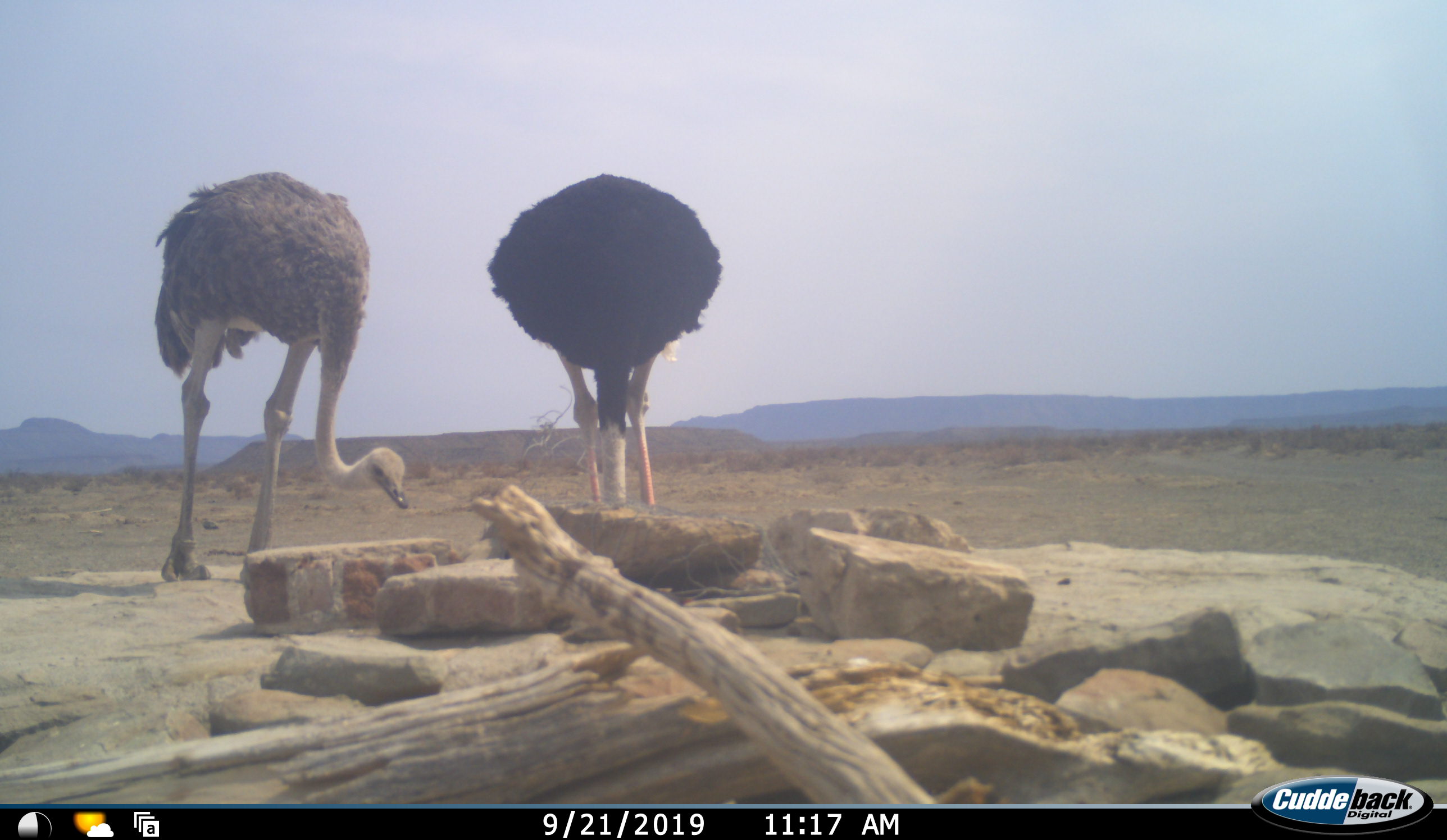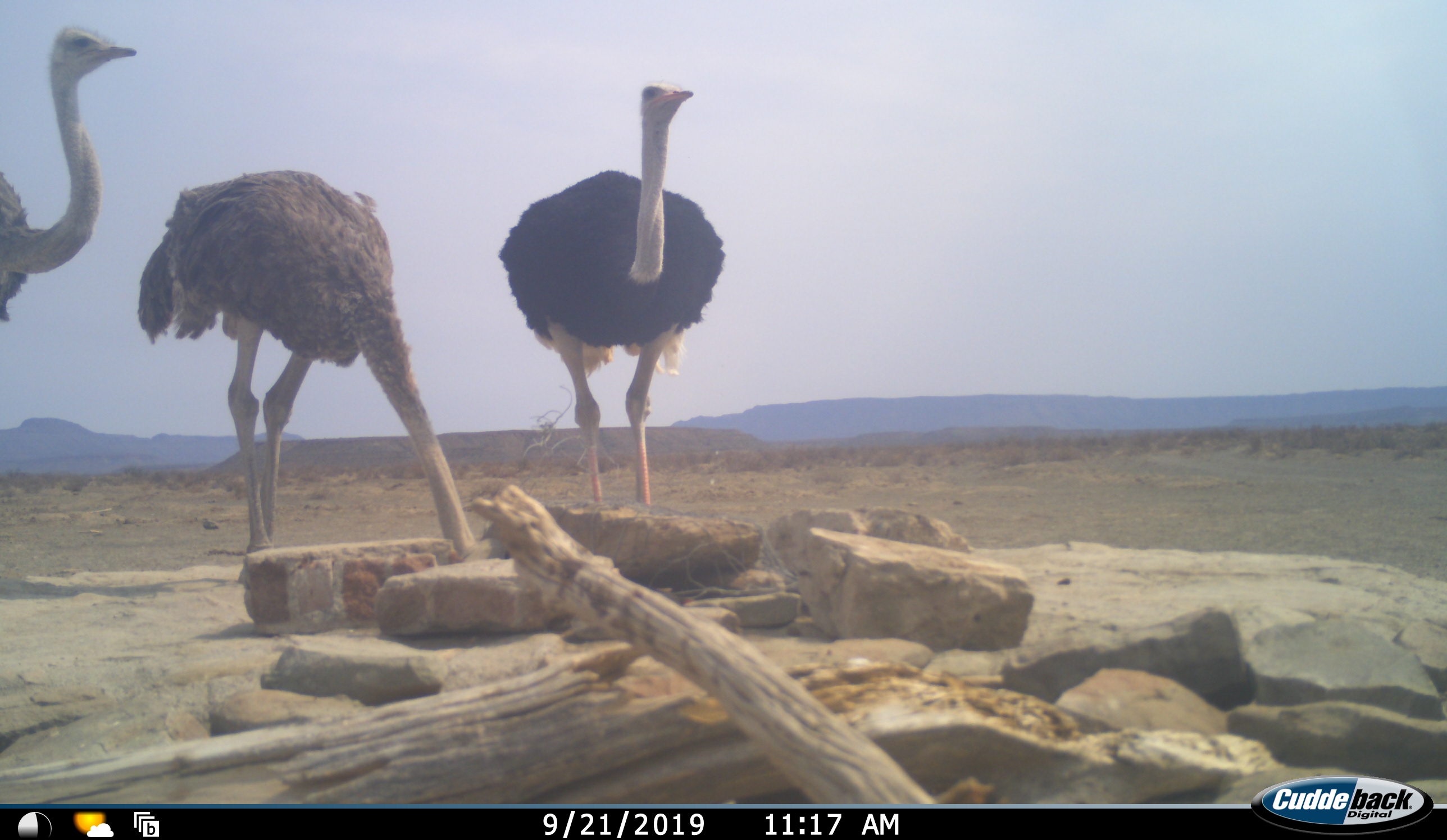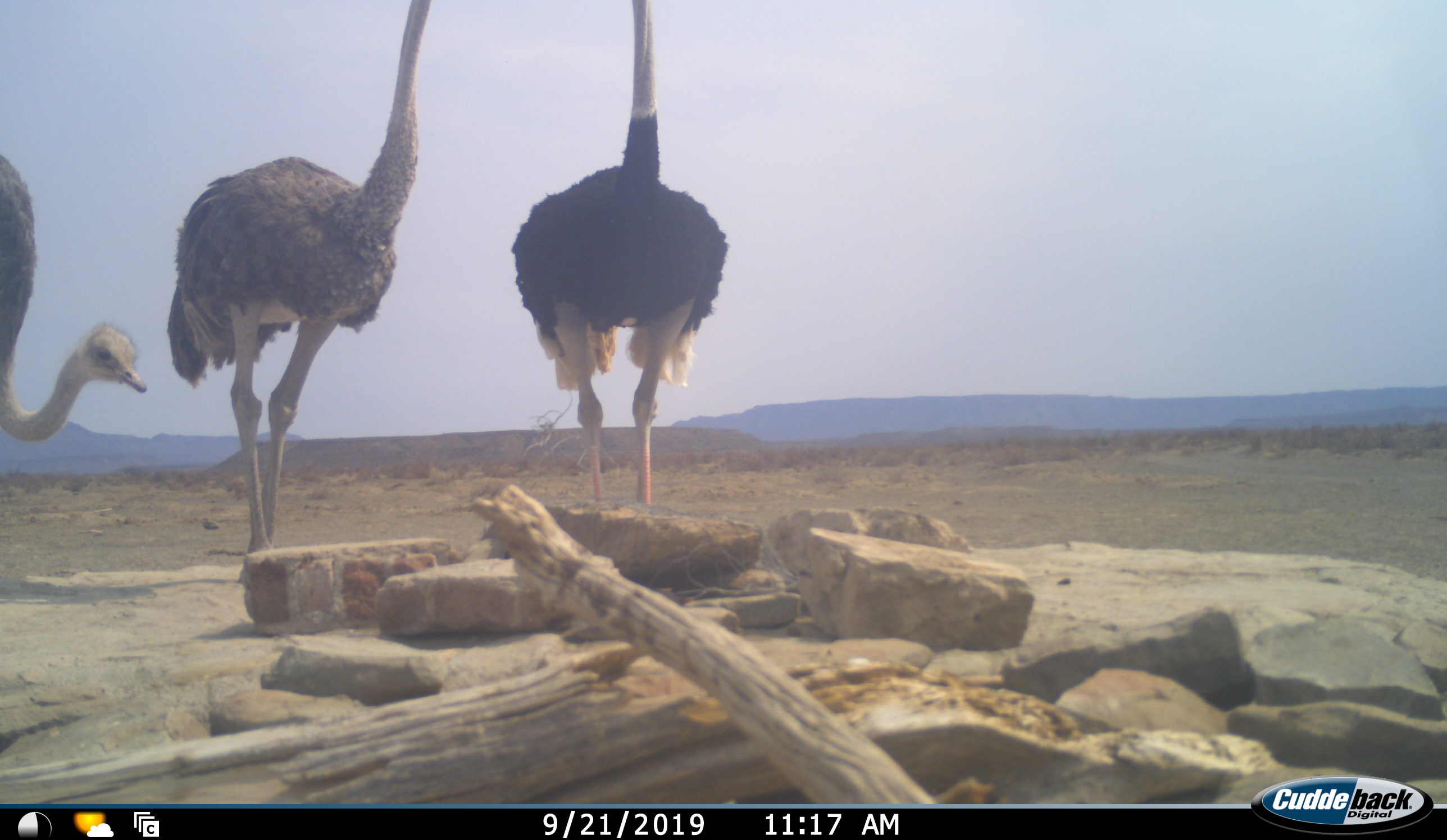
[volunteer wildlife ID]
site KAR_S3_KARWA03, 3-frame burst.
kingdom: Animalia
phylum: Chordata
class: Aves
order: Struthioniformes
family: Struthionidae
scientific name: Struthionidae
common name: ostrich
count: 3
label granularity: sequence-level